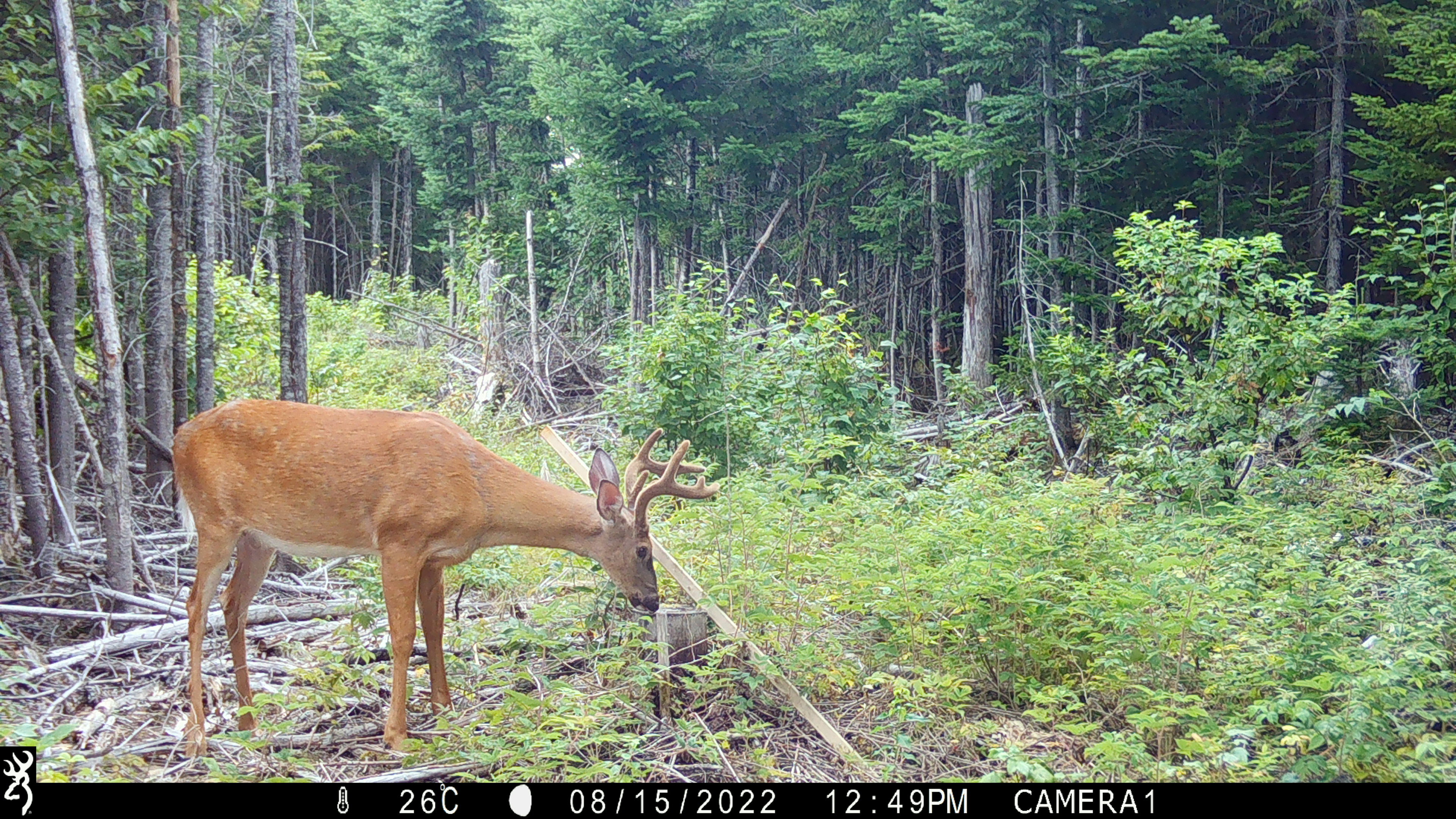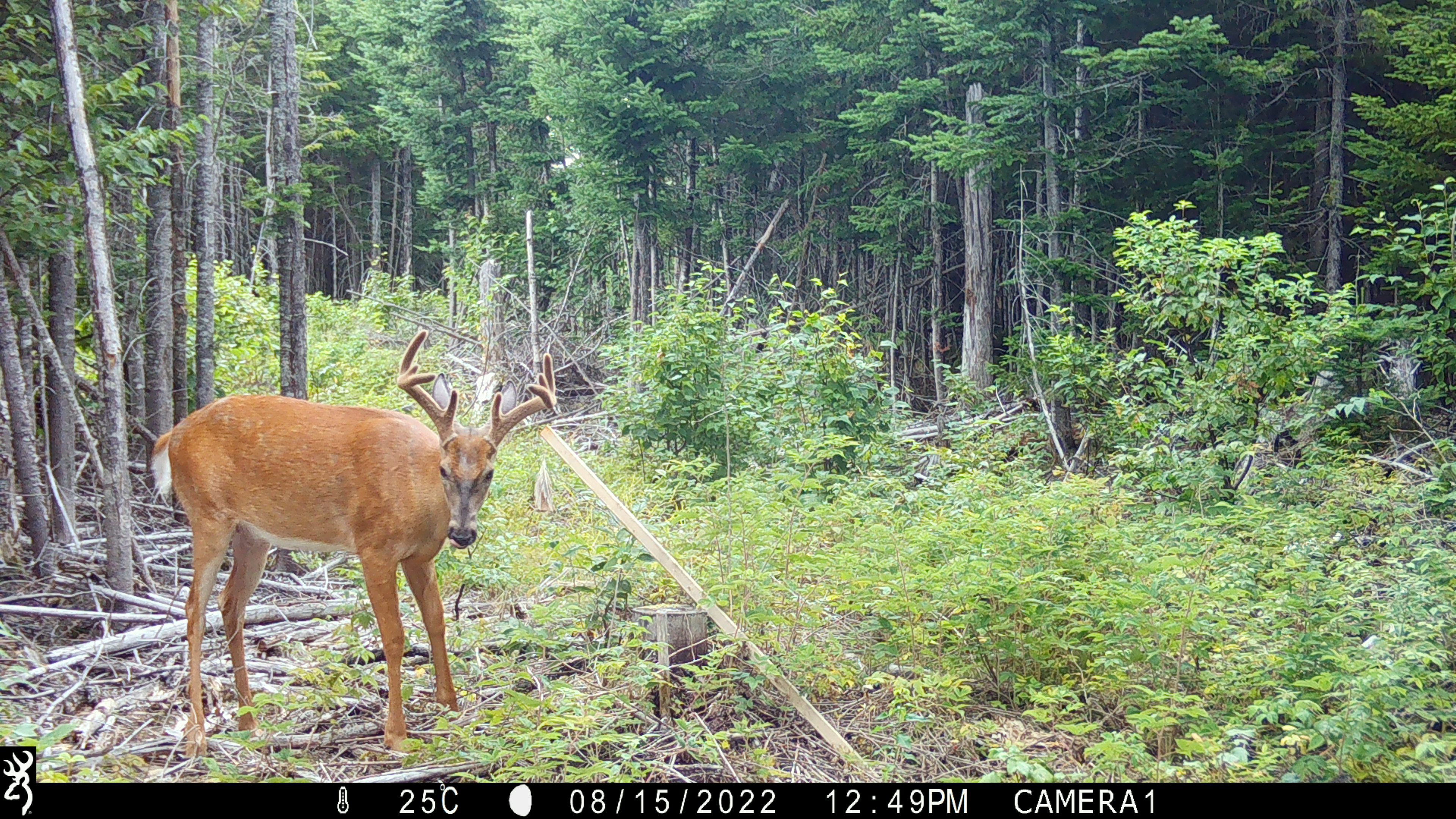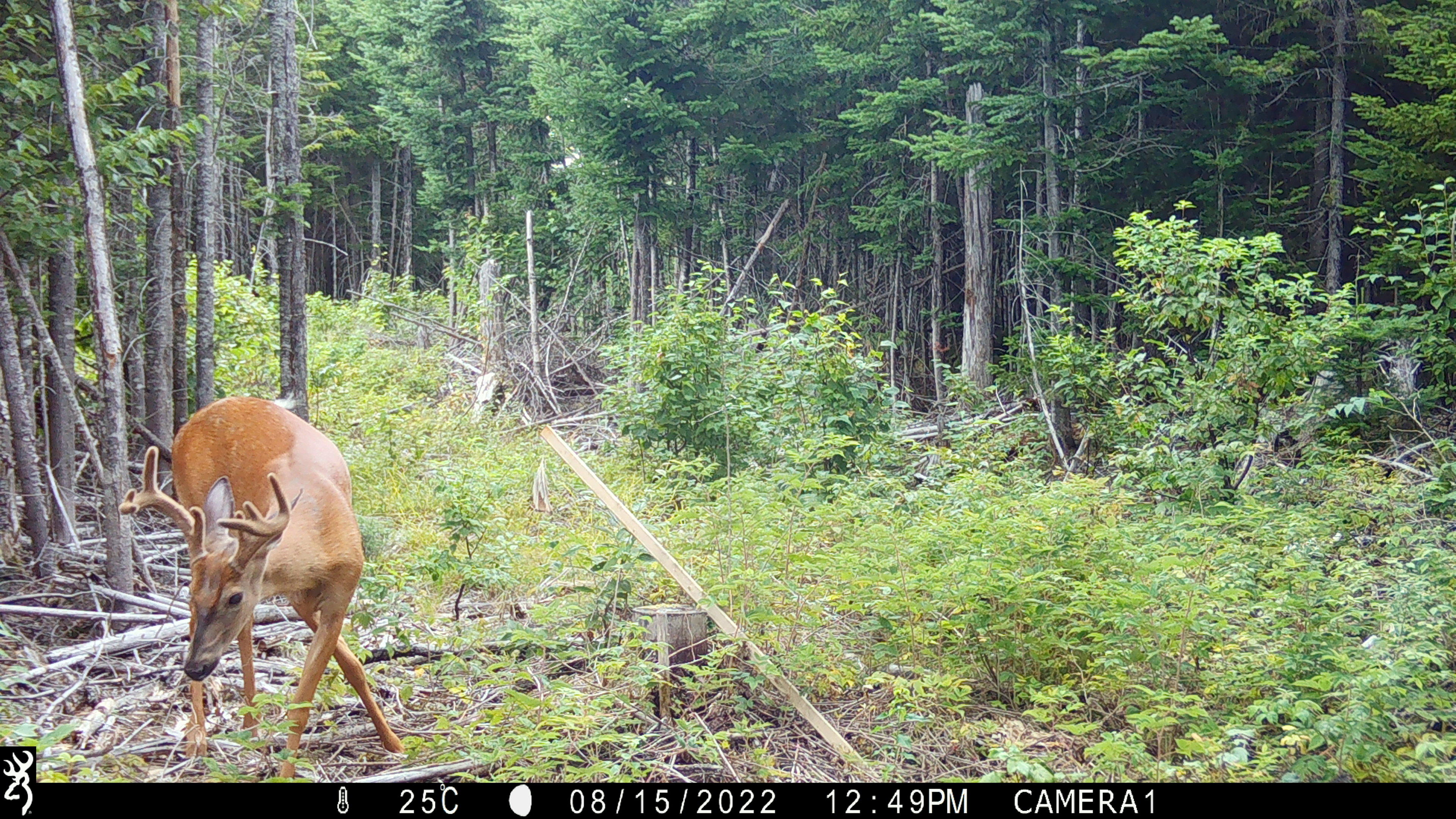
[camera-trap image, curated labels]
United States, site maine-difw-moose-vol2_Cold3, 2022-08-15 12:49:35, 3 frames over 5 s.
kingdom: Animalia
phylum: Chordata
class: Mammalia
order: Artiodactyla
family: Cervidae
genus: Odocoileus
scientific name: Odocoileus virginianus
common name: white-tailed deer